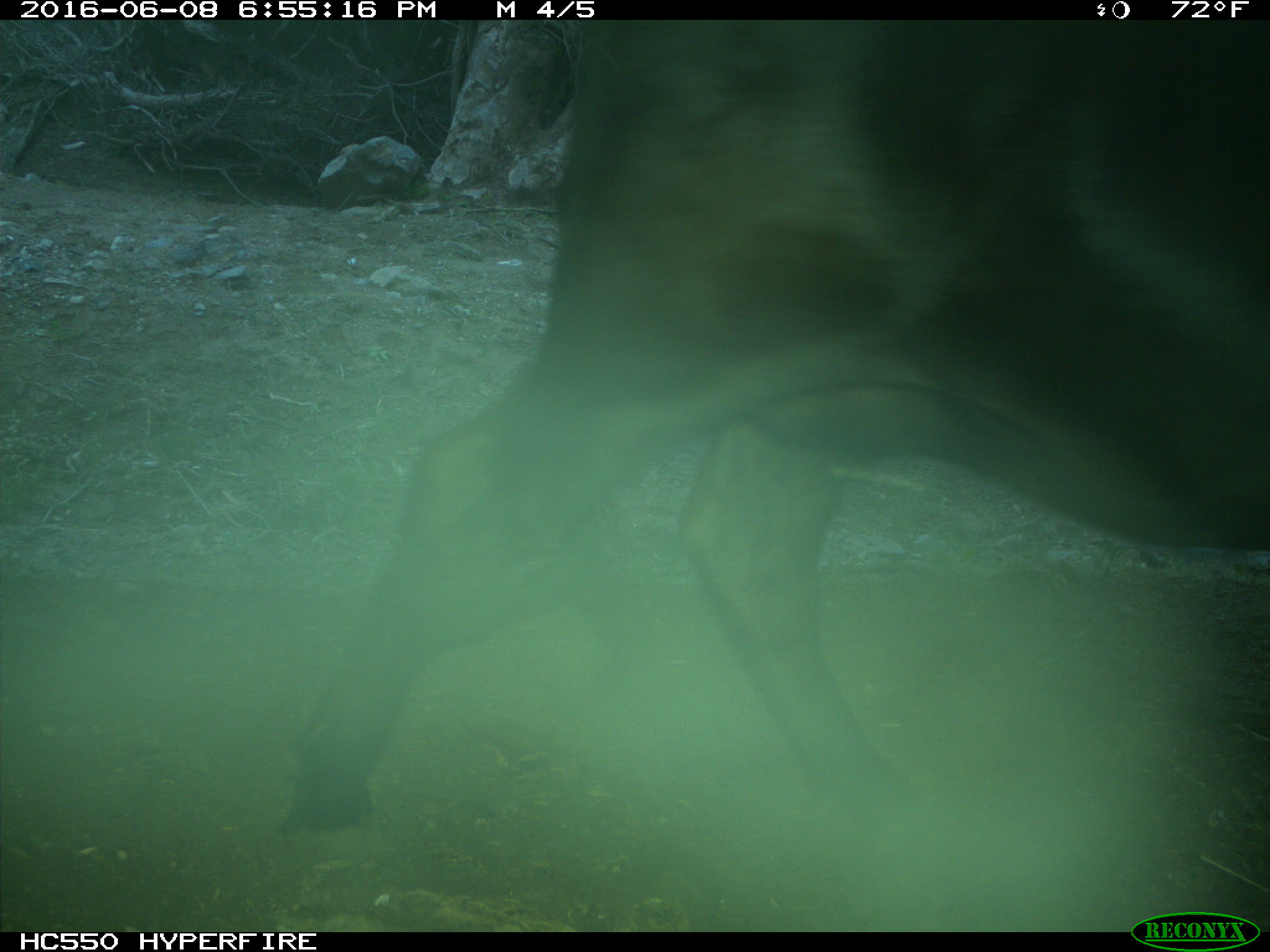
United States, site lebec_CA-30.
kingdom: Animalia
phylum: Chordata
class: Mammalia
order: Artiodactyla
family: Bovidae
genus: Bos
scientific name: Bos taurus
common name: domestic cow